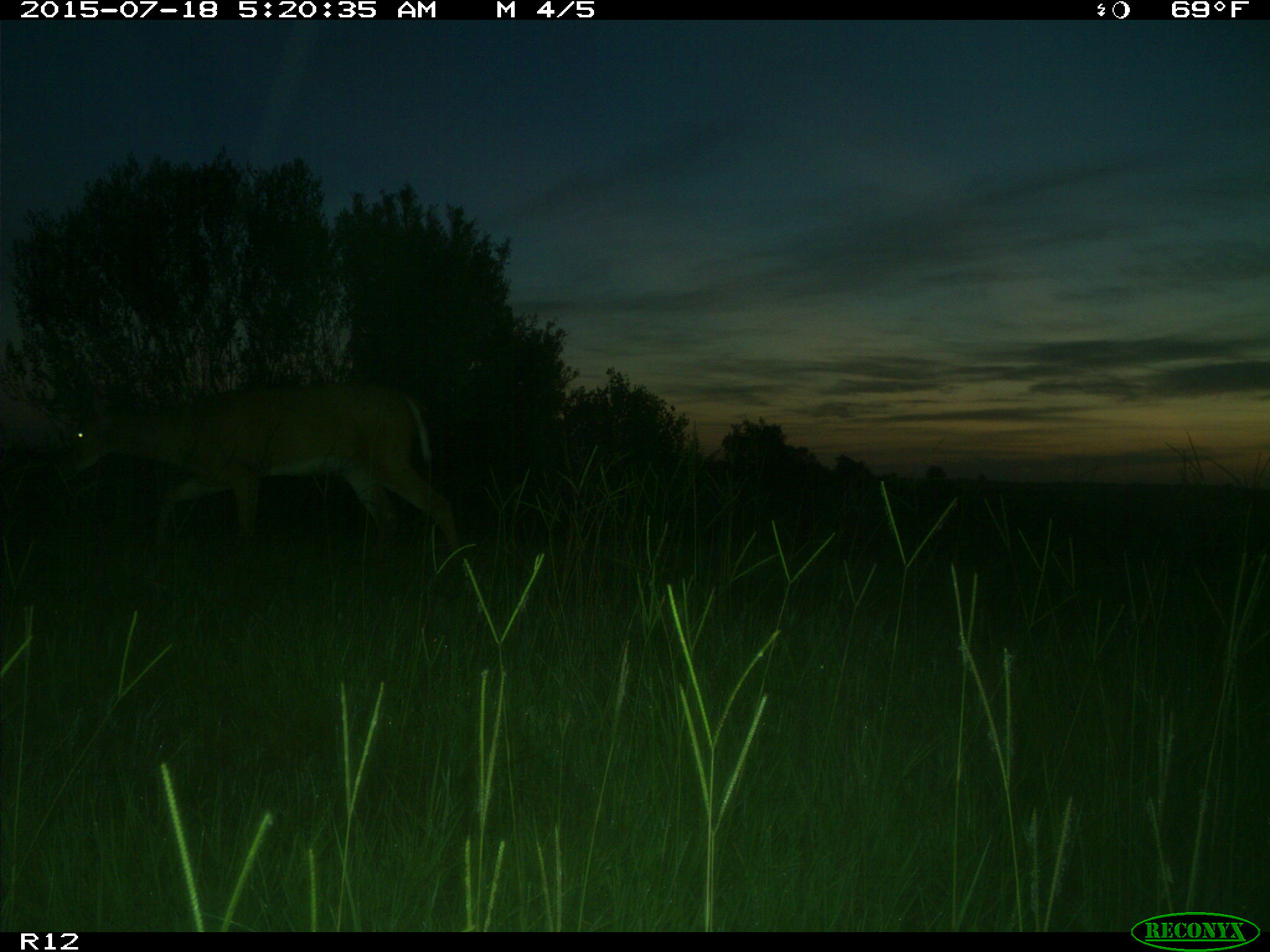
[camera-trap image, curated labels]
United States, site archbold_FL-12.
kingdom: Animalia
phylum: Chordata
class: Mammalia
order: Artiodactyla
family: Cervidae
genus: Odocoileus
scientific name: Odocoileus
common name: deer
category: unidentified deer